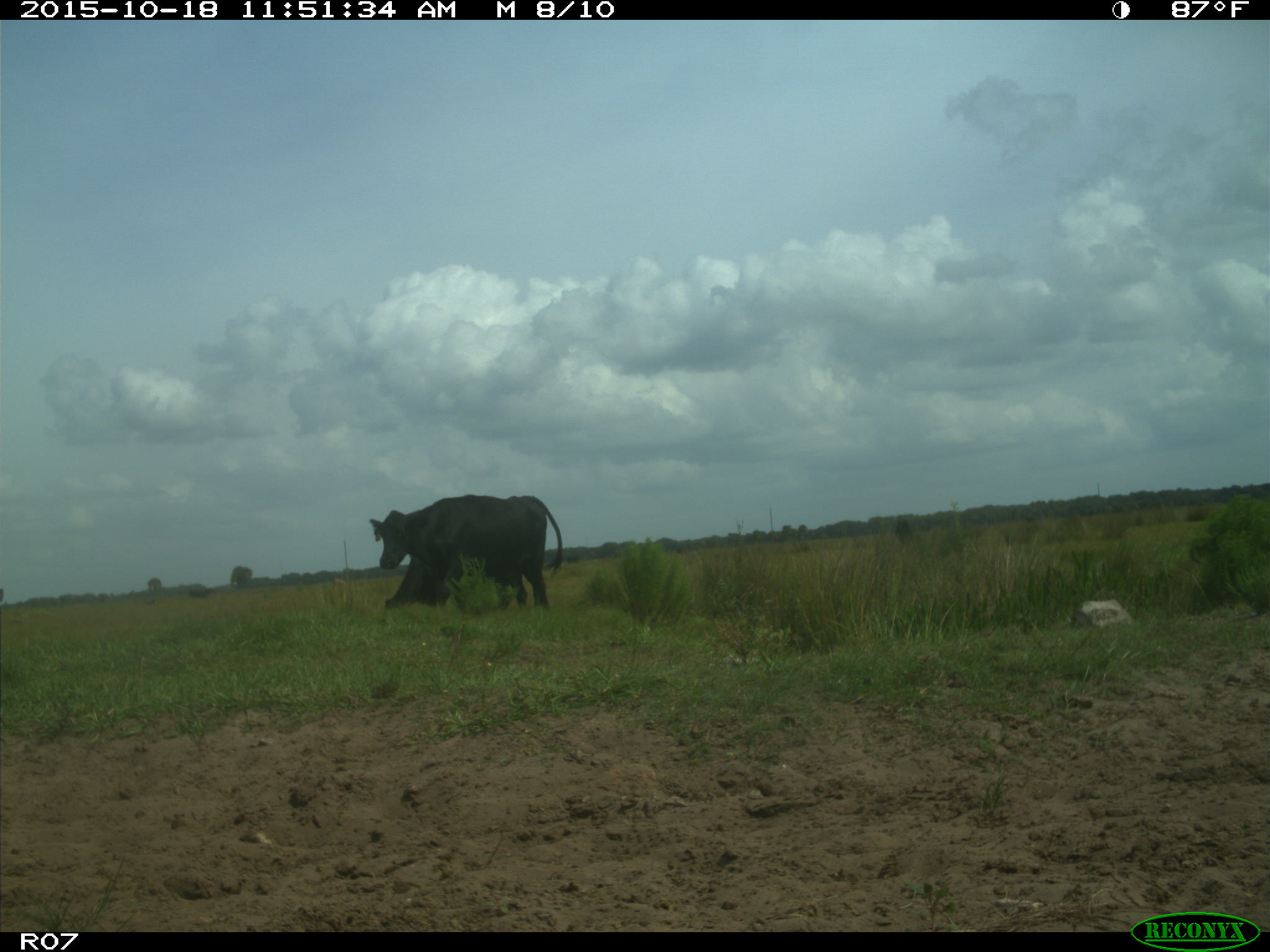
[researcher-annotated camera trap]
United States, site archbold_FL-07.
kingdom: Animalia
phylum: Chordata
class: Mammalia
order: Artiodactyla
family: Bovidae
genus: Bos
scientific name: Bos taurus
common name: domestic cow